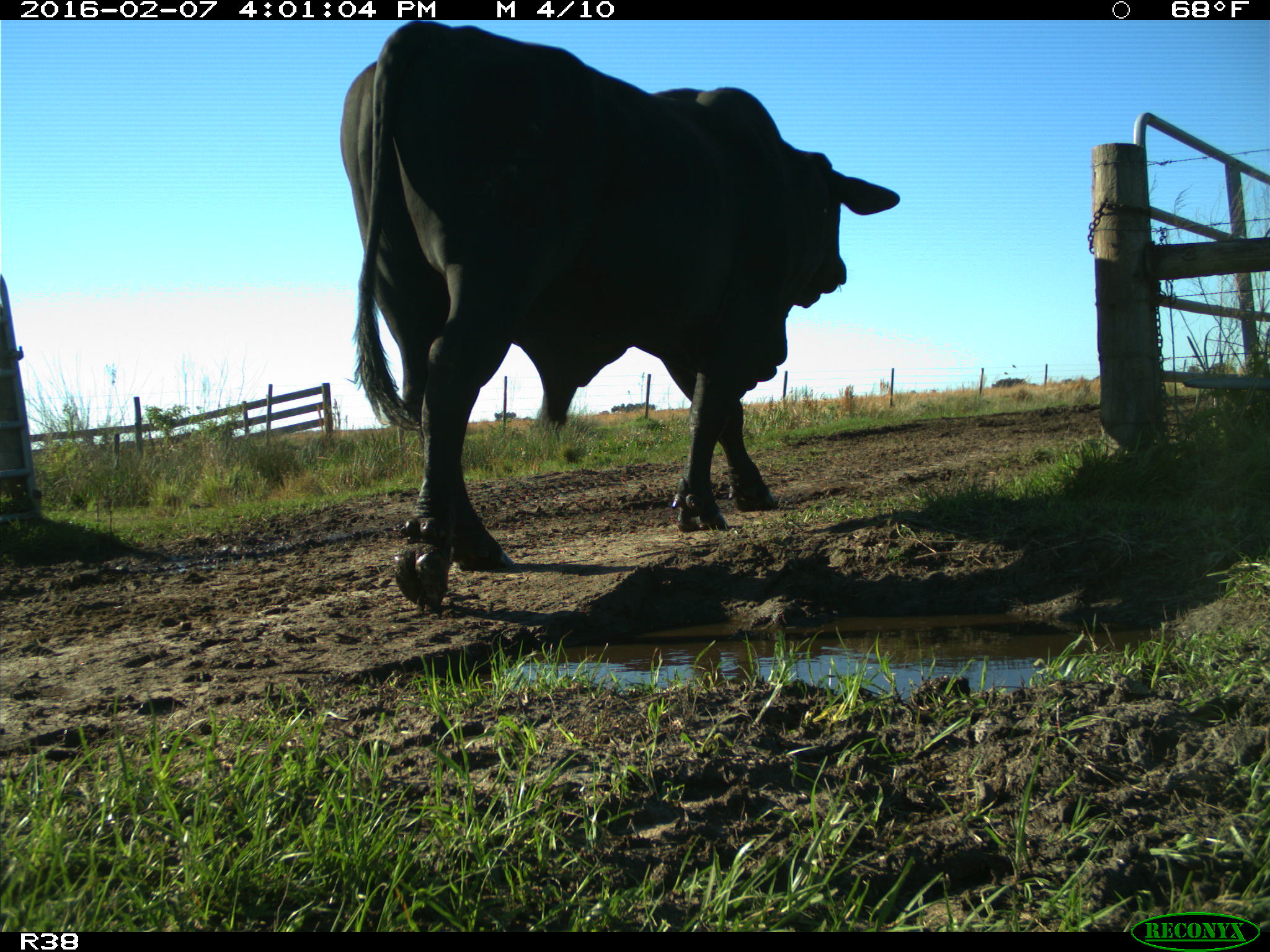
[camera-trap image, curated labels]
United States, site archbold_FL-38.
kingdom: Animalia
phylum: Chordata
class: Mammalia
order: Artiodactyla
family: Bovidae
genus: Bos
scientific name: Bos taurus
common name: domestic cow